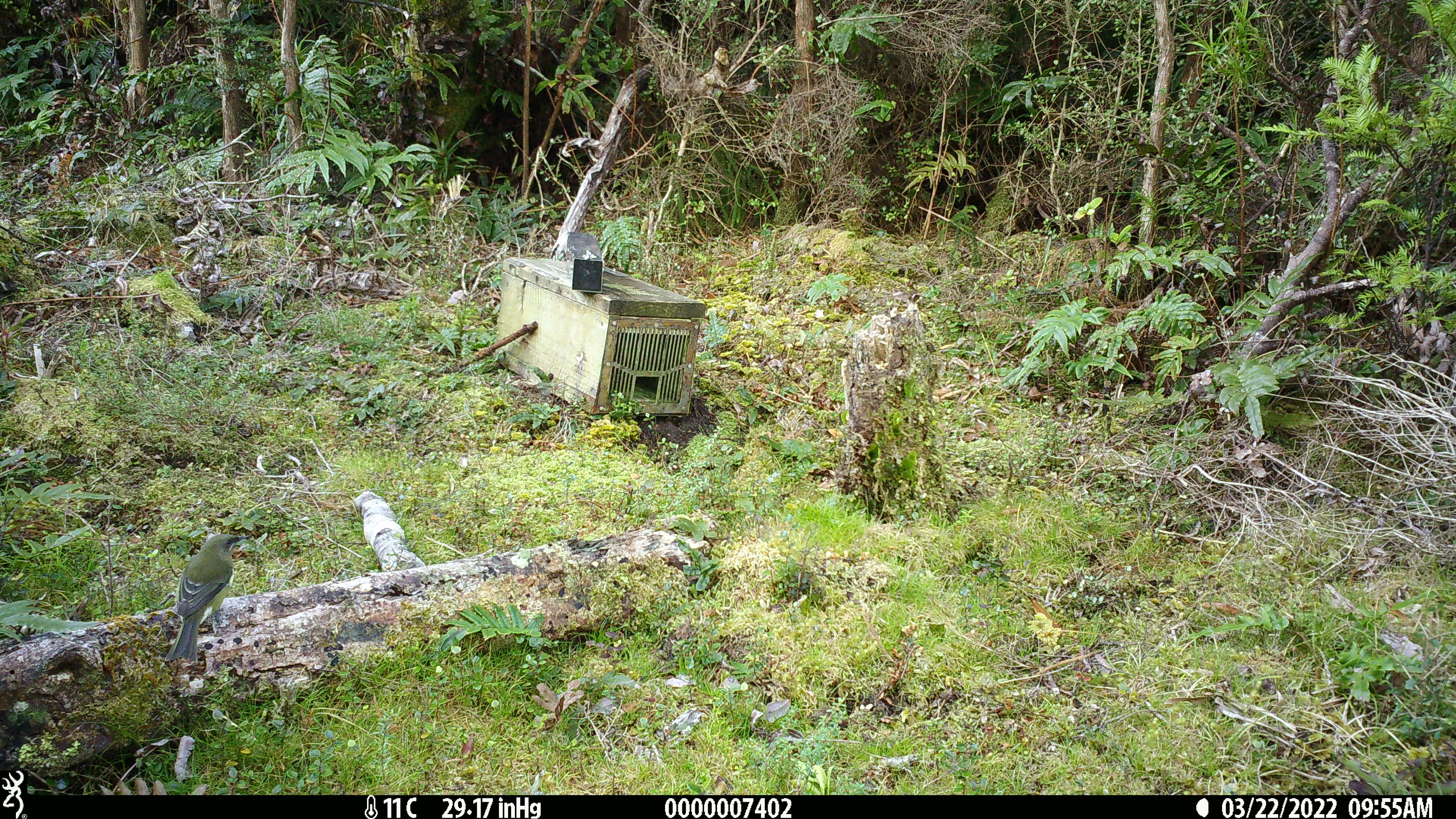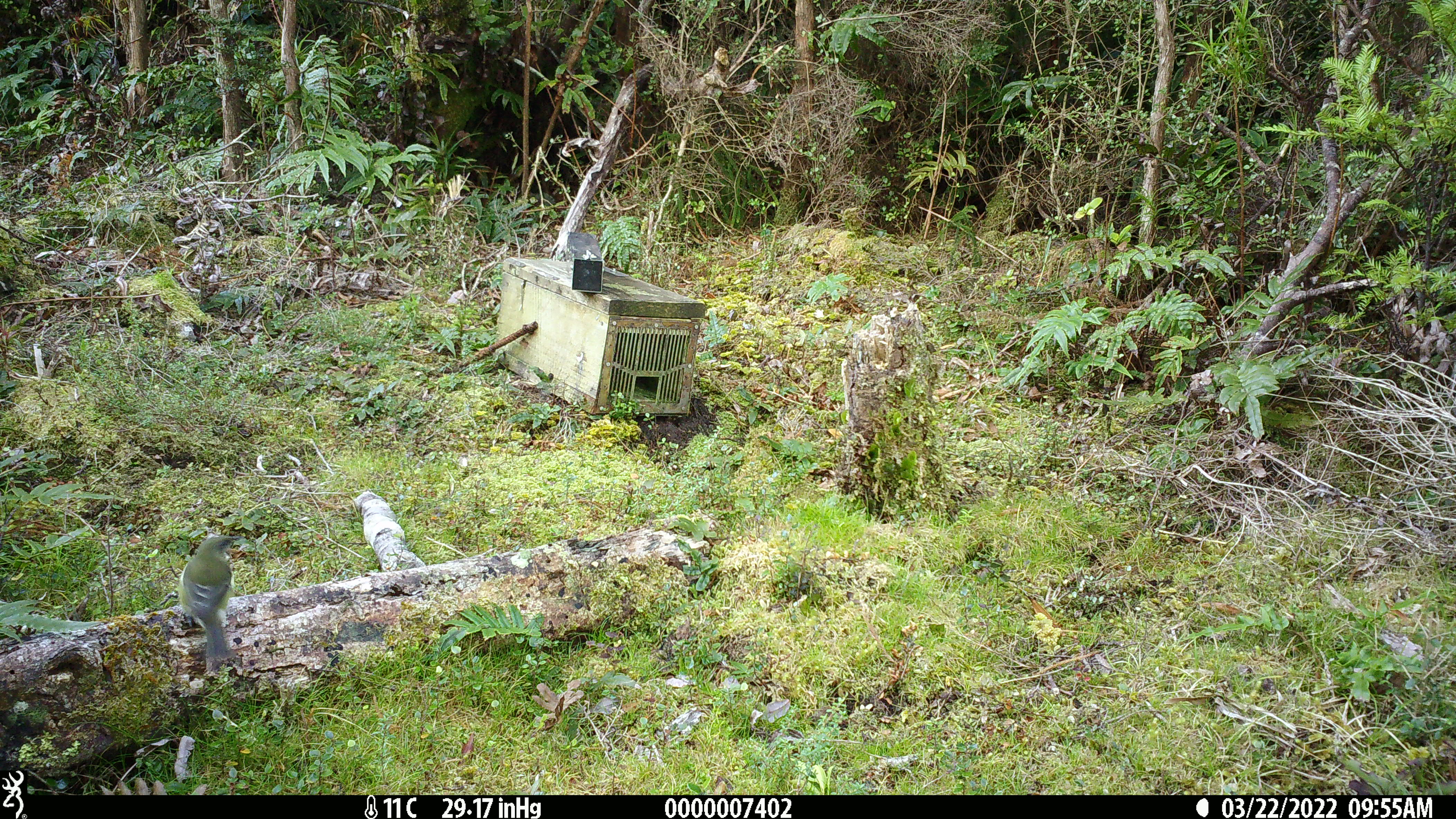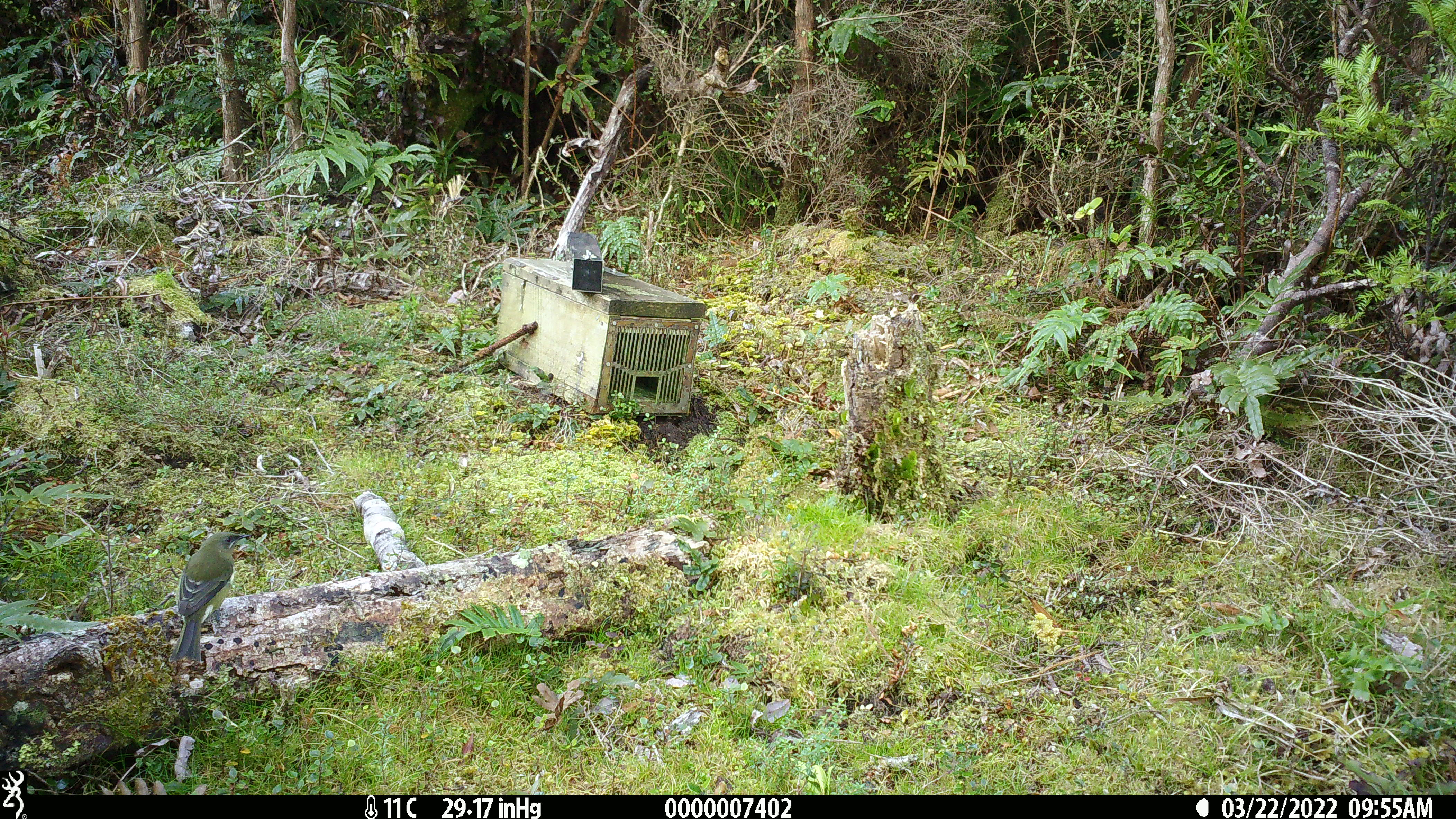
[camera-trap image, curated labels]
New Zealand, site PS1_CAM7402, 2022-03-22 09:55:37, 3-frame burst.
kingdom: Animalia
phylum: Chordata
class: Aves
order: Passeriformes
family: Meliphagidae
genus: Anthornis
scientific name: Anthornis melanura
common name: new zealand bellbird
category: bellbird